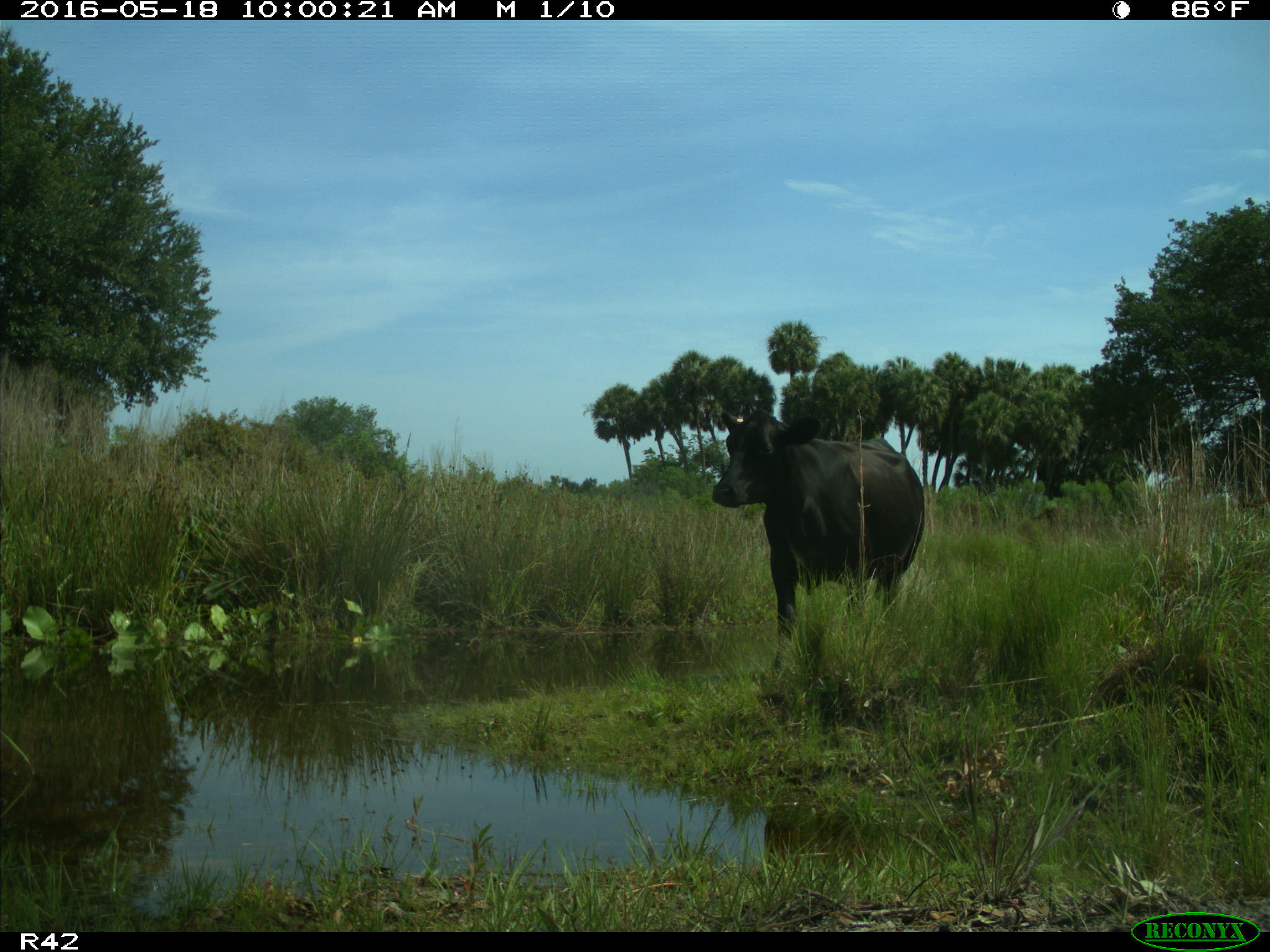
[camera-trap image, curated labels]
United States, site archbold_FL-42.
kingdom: Animalia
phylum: Chordata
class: Mammalia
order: Artiodactyla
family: Bovidae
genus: Bos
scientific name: Bos taurus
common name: domestic cow